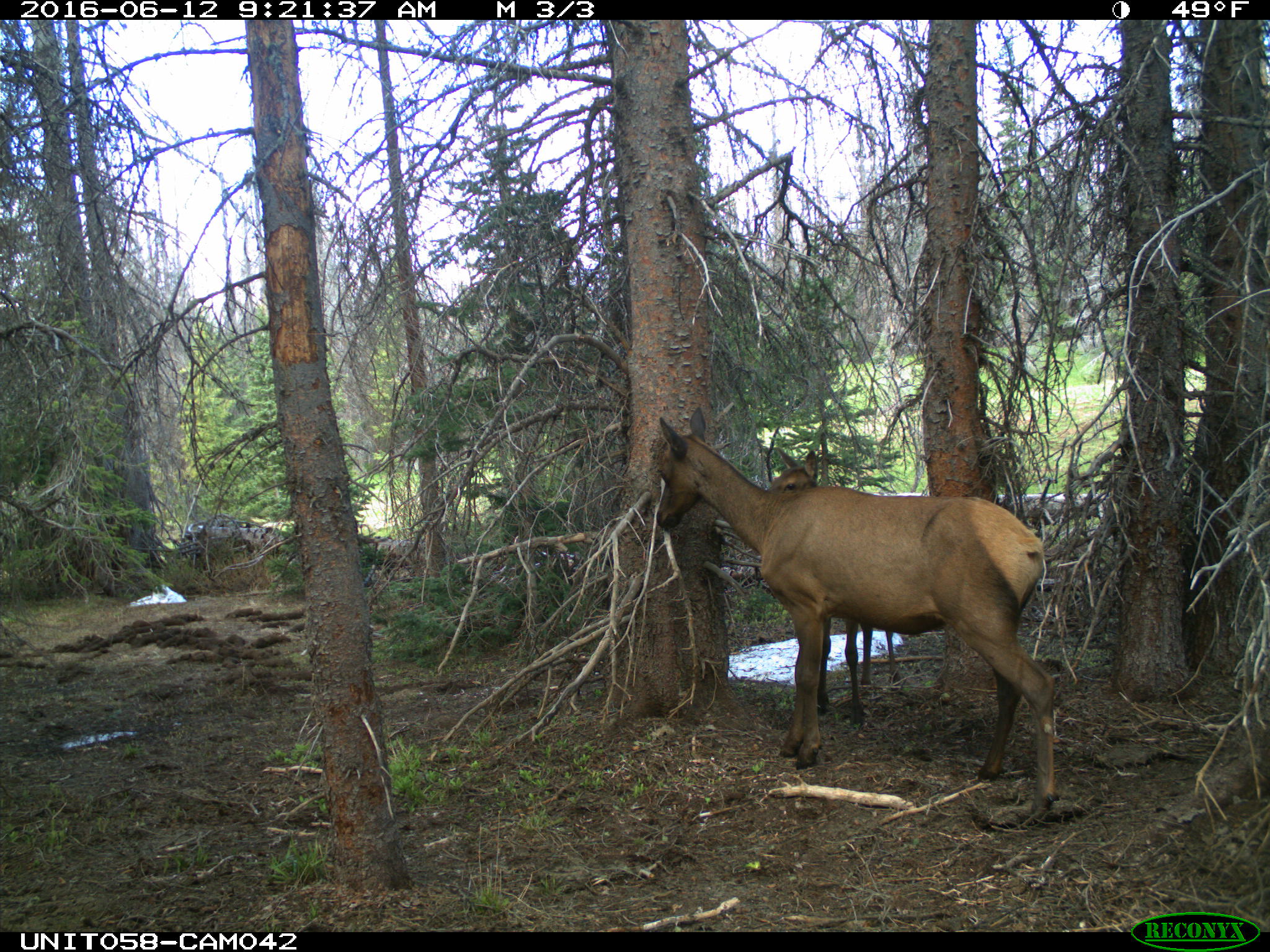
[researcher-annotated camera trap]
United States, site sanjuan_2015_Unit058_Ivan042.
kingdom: Animalia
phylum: Chordata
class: Mammalia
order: Artiodactyla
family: Cervidae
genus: Cervus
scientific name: Cervus elaphus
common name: red deer